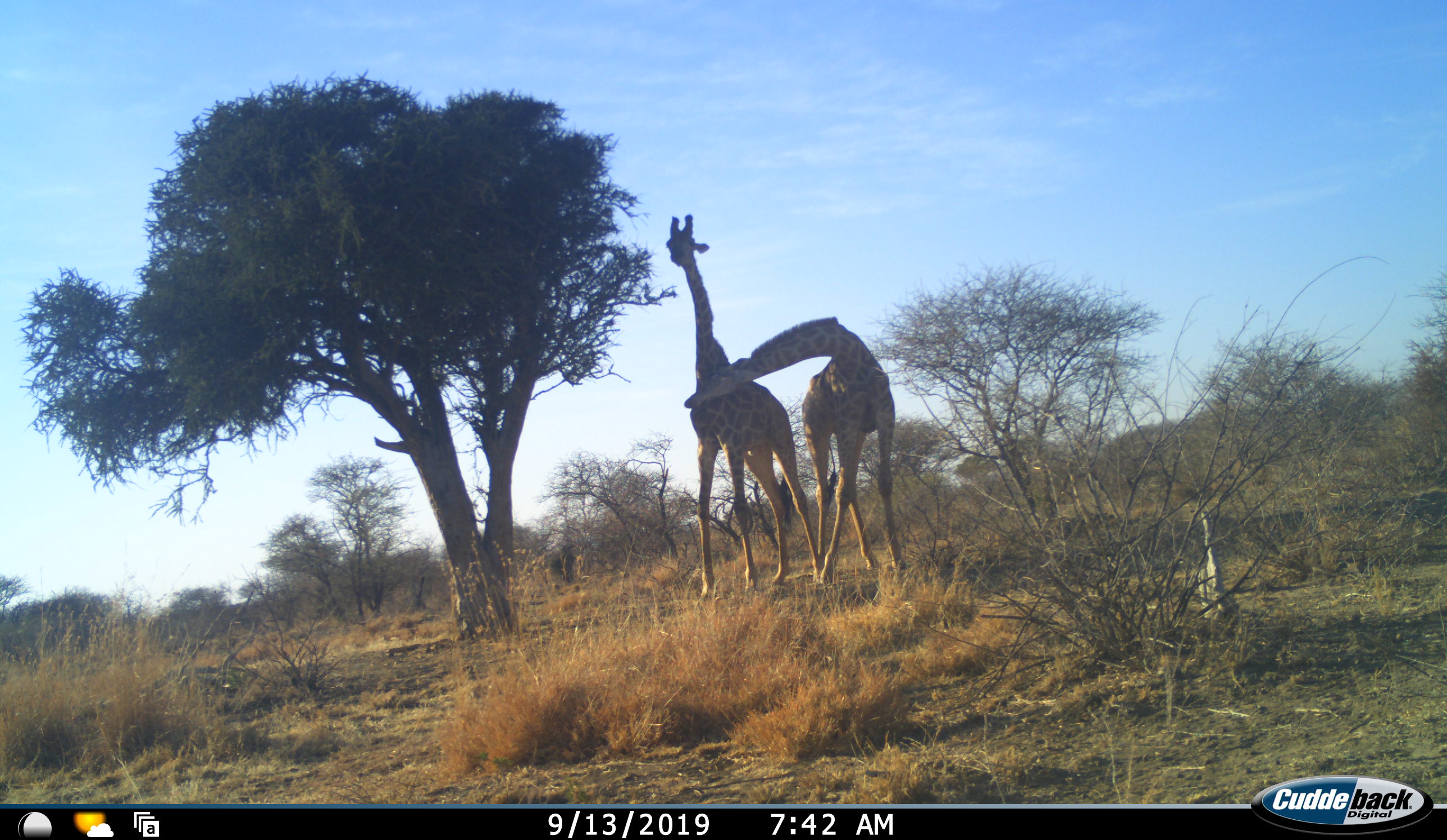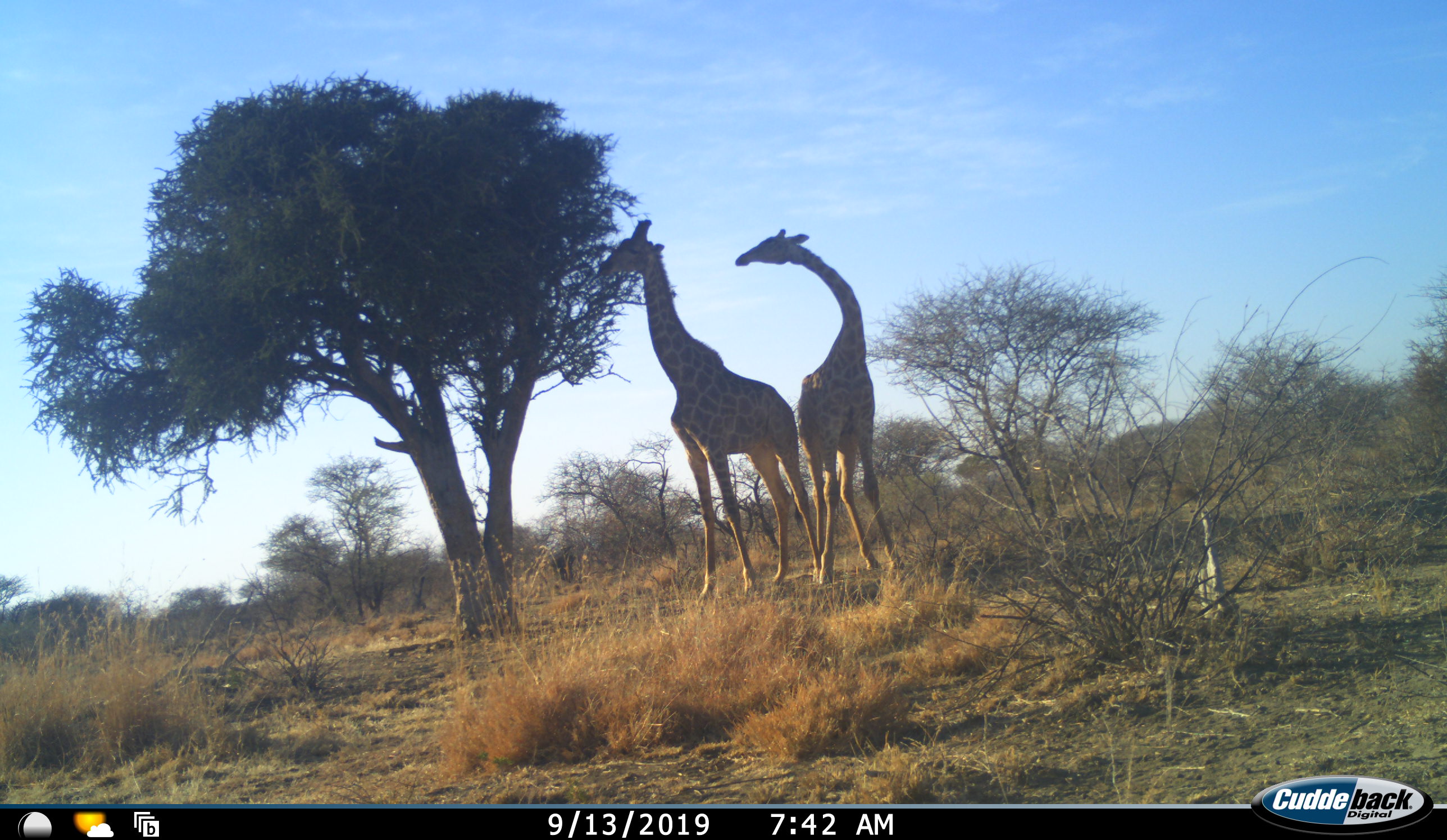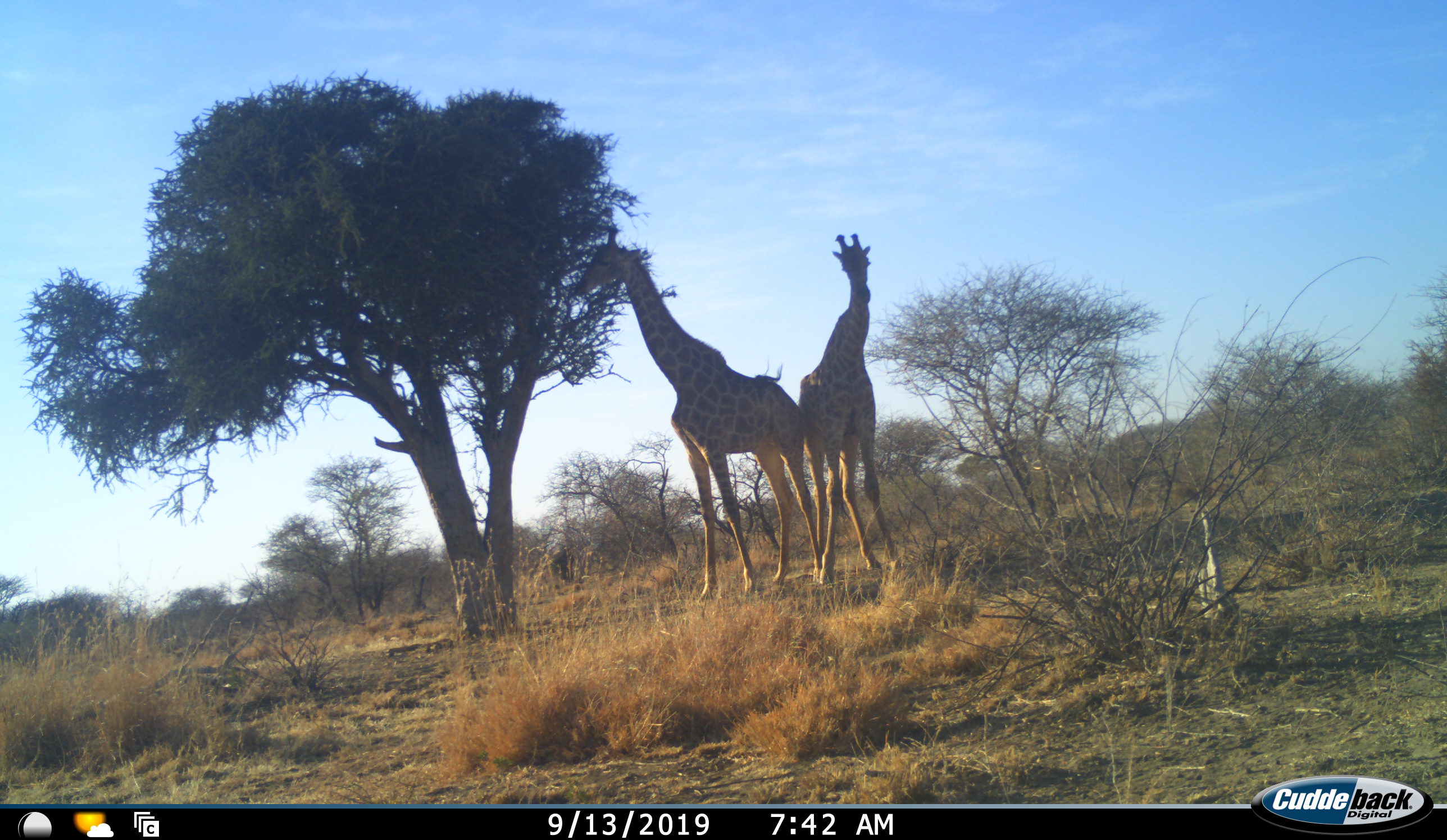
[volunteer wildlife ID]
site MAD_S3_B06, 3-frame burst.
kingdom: Animalia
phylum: Chordata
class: Mammalia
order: Artiodactyla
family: Giraffidae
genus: Giraffa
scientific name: Giraffa camelopardalis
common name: giraffe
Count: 2.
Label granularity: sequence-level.